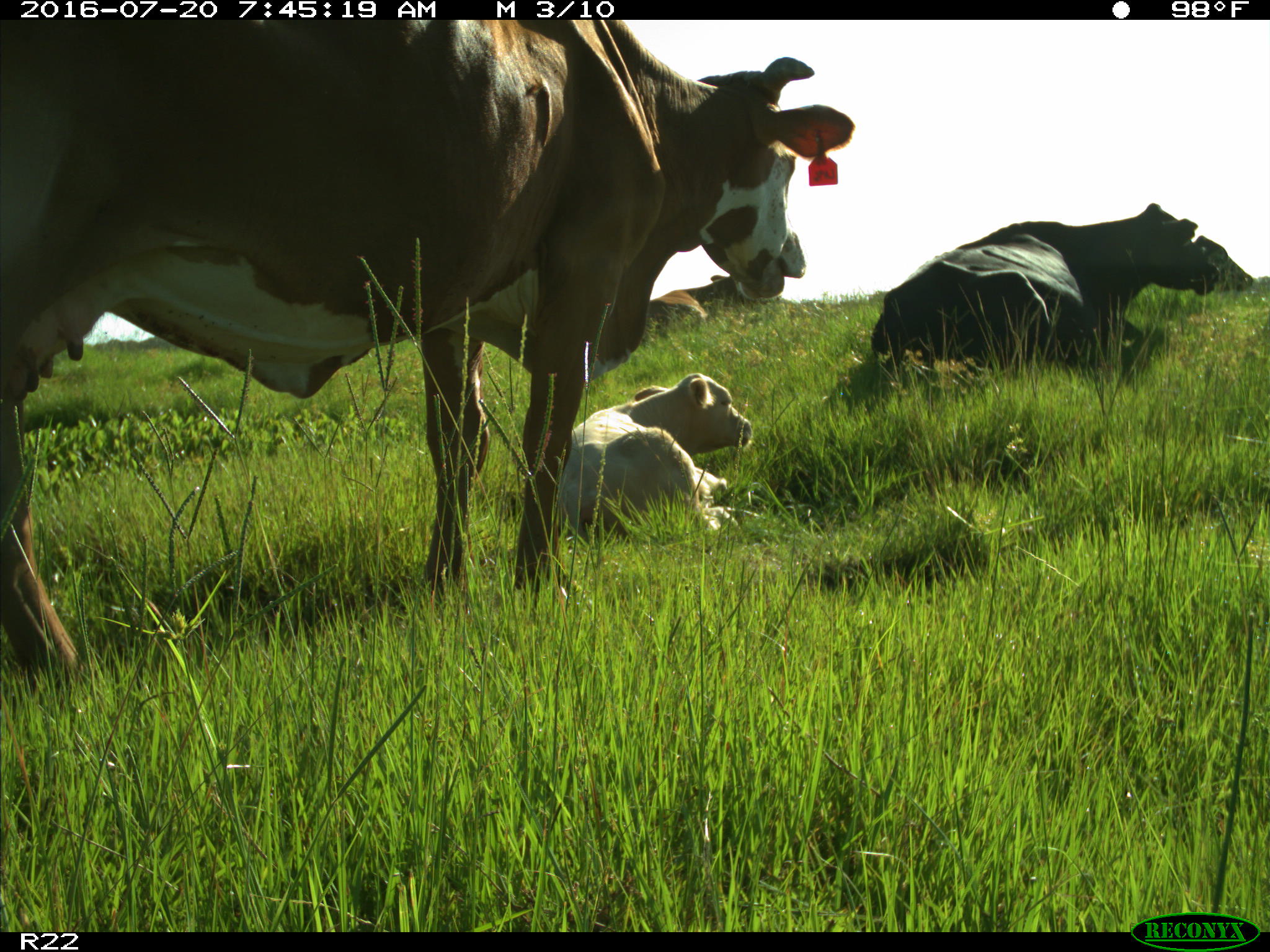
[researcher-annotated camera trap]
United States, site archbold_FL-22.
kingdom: Animalia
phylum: Chordata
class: Mammalia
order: Artiodactyla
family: Bovidae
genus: Bos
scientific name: Bos taurus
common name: domestic cow